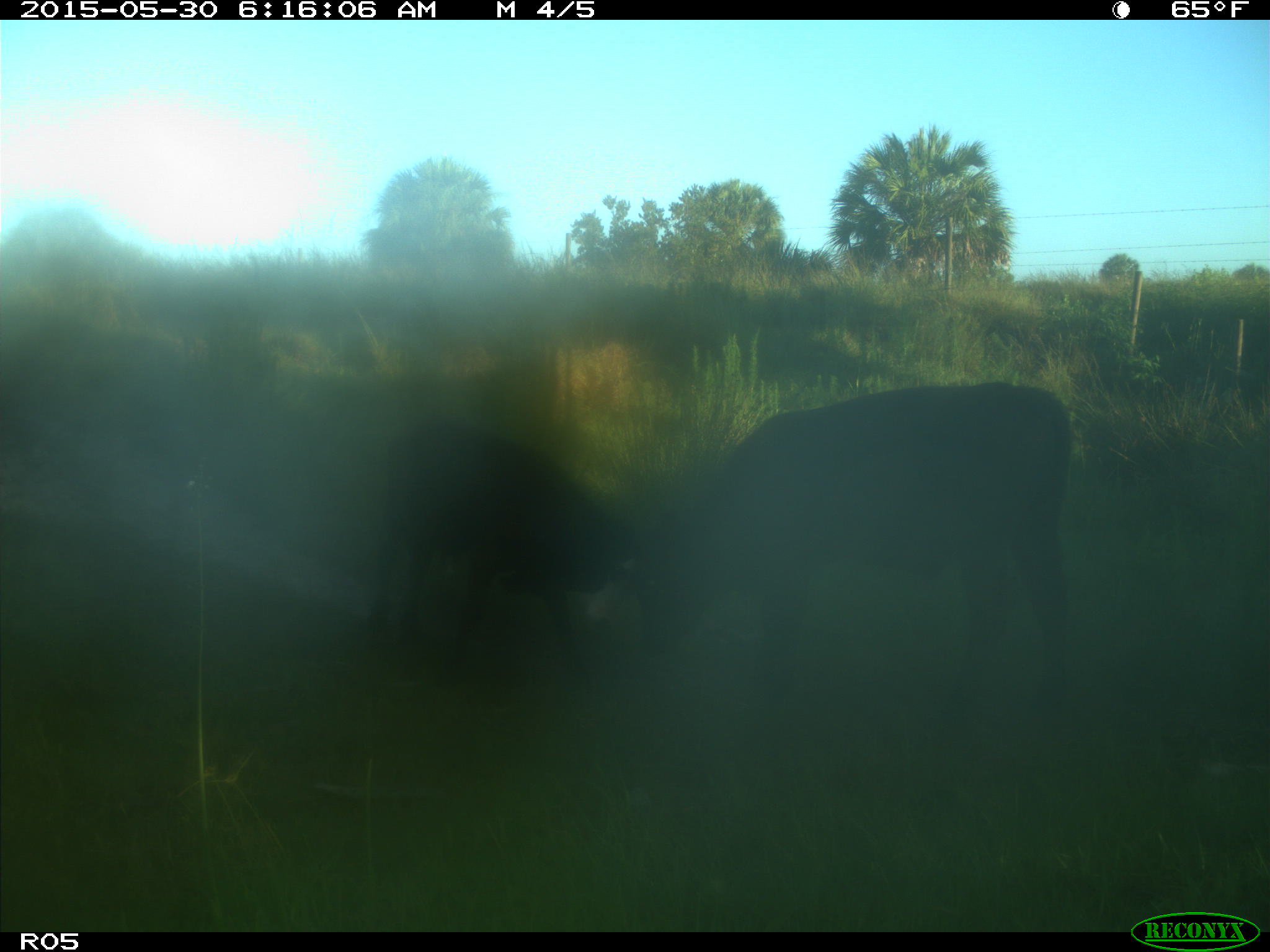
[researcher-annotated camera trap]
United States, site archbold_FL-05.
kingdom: Animalia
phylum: Chordata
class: Mammalia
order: Artiodactyla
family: Bovidae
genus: Bos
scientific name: Bos taurus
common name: domestic cow